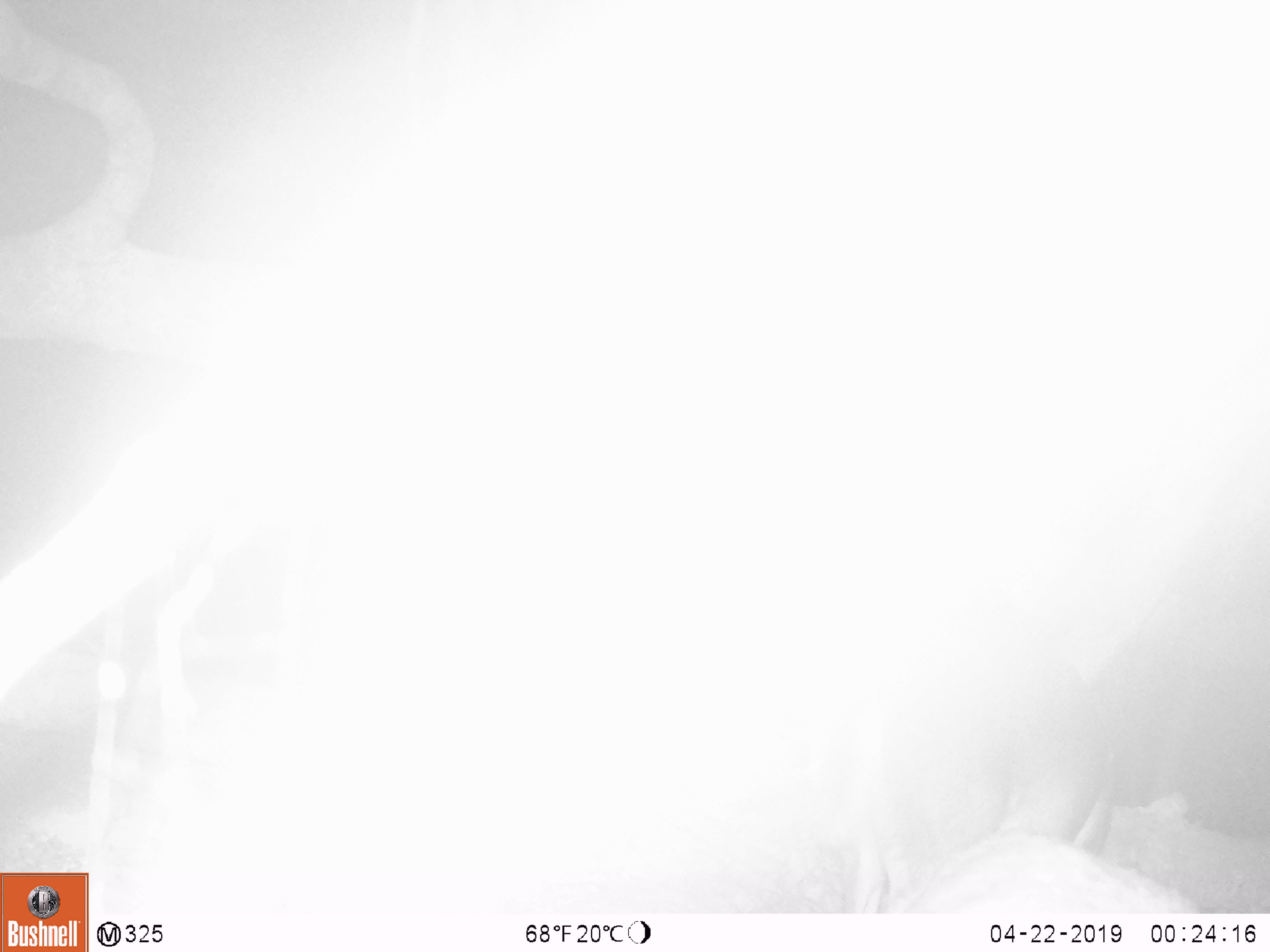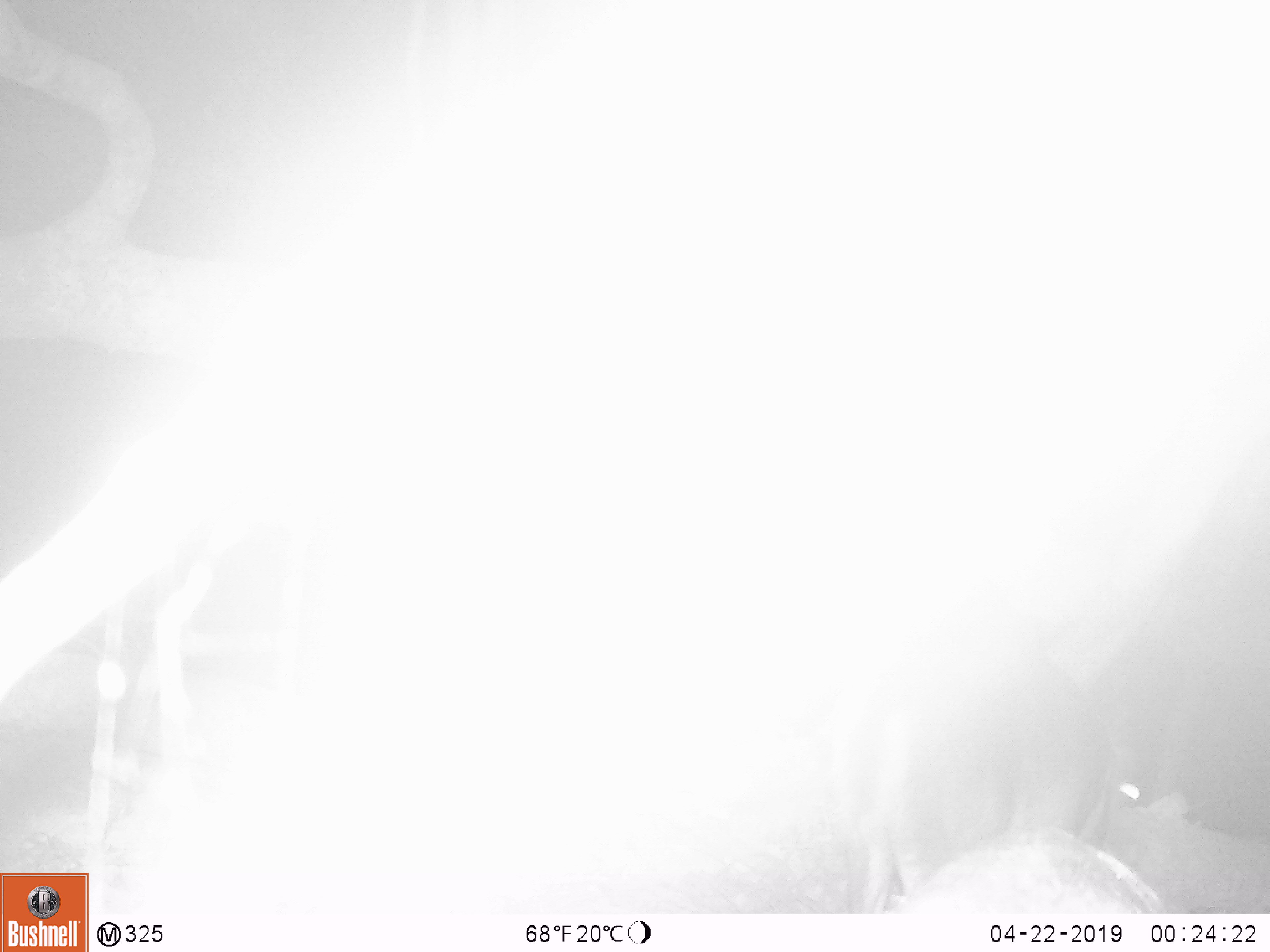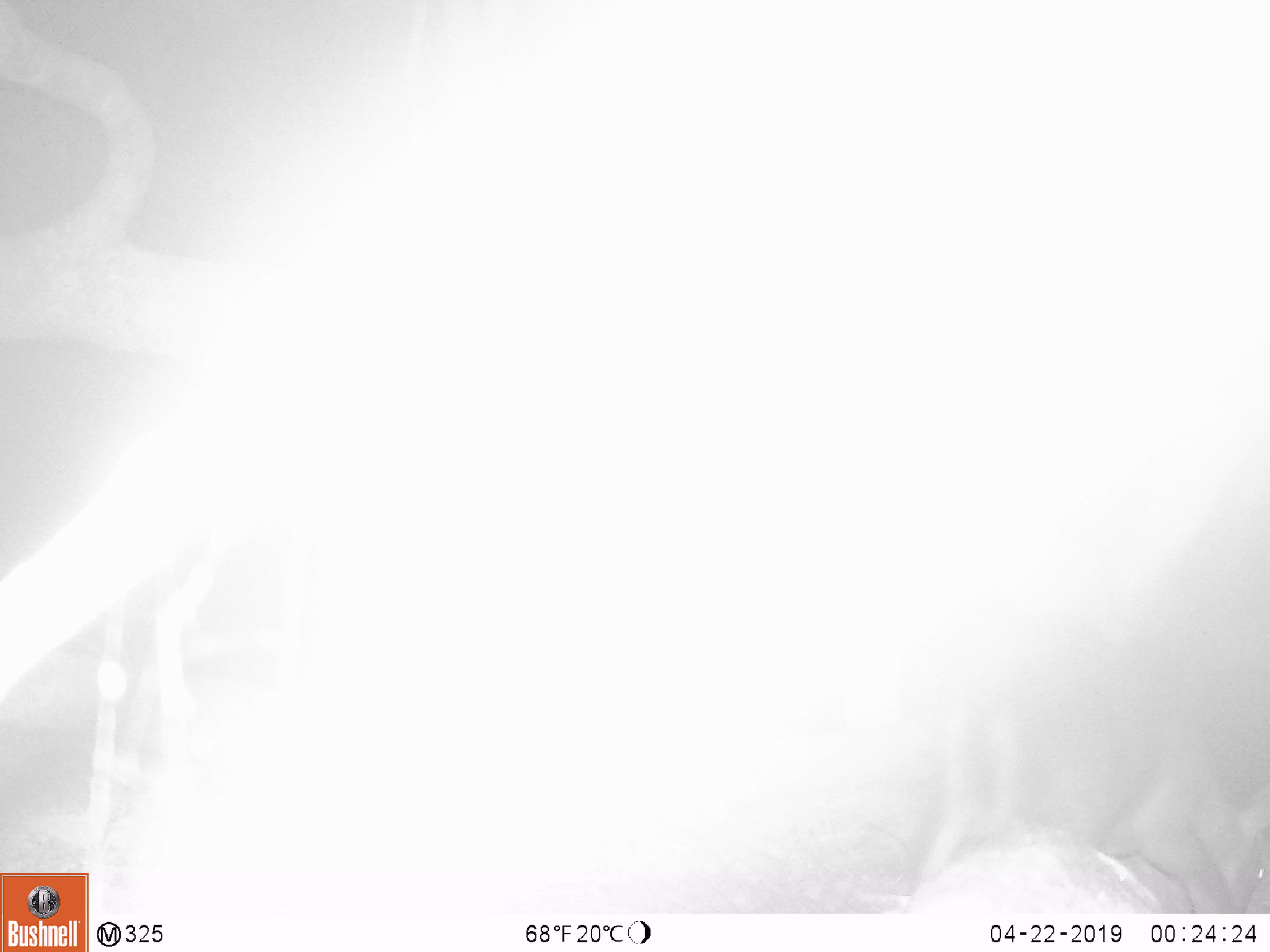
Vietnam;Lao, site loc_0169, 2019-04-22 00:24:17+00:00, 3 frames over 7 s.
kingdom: Animalia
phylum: Chordata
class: Mammalia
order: Artiodactyla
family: Cervidae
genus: Muntiacus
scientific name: Muntiacus rooseveltorum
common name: roosevelt's muntjac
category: roosevelts muntjac group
Roosevelts muntjac group (roosevelt's muntjac) (Muntiacus rooseveltorum). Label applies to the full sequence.